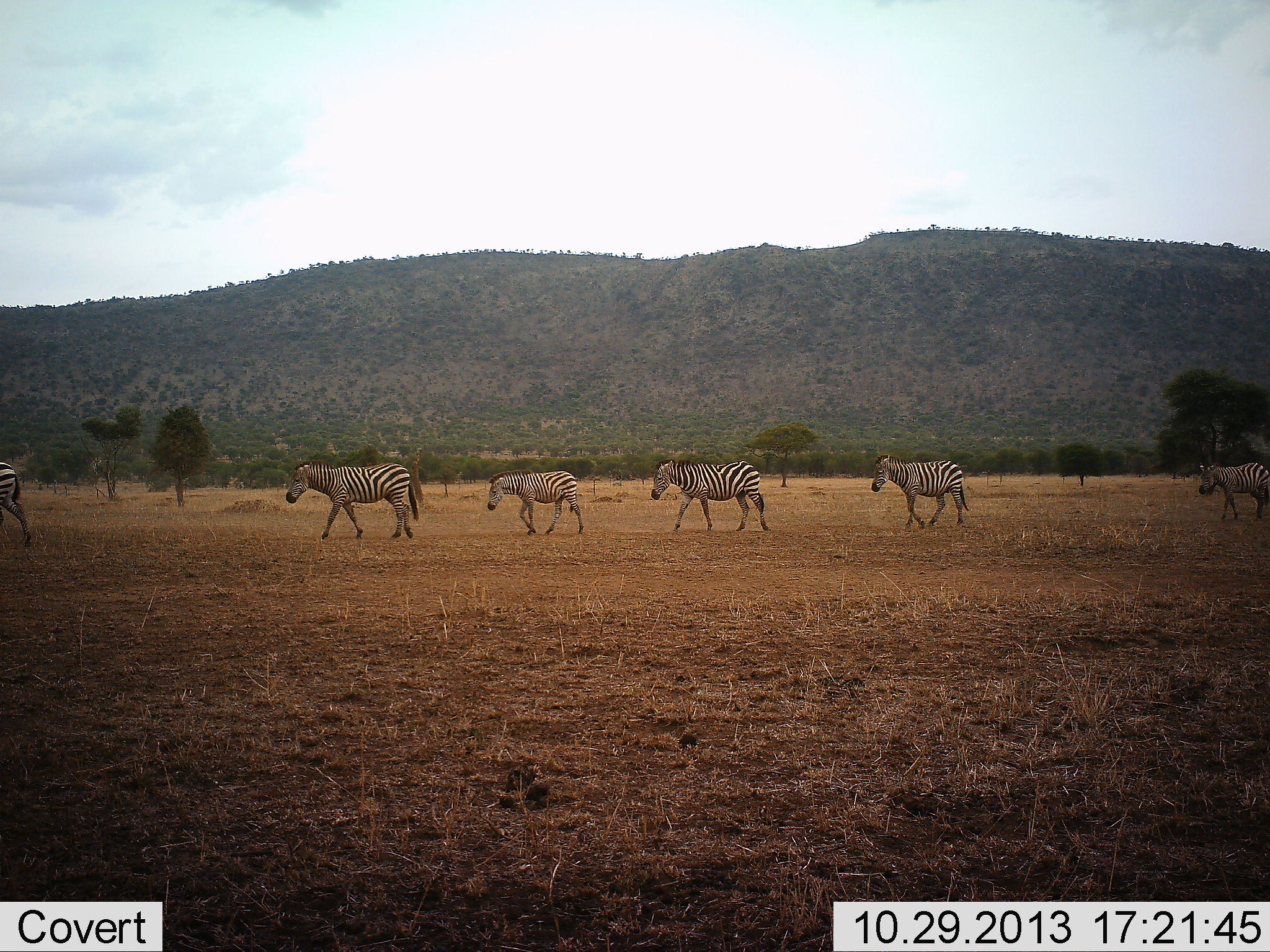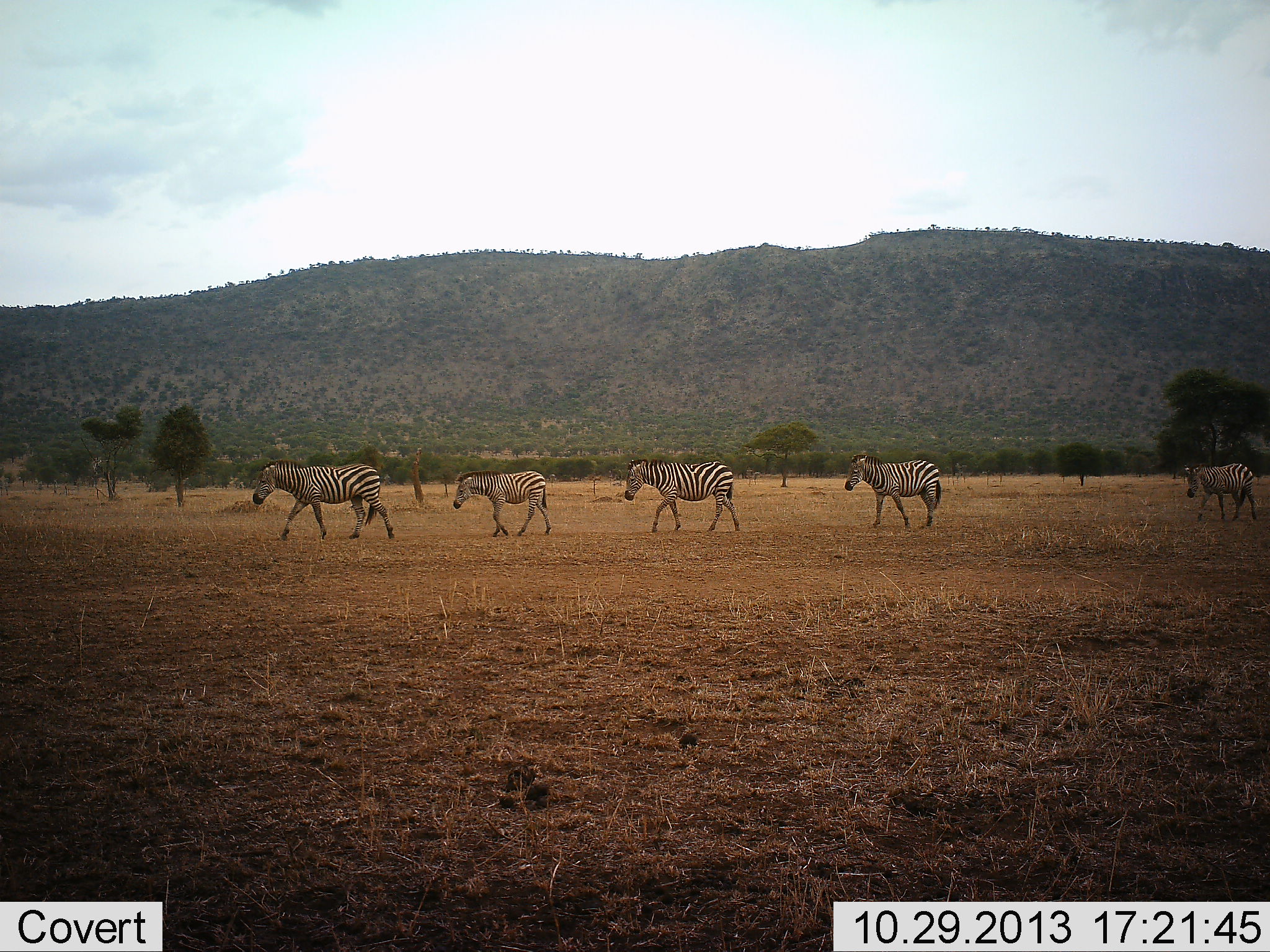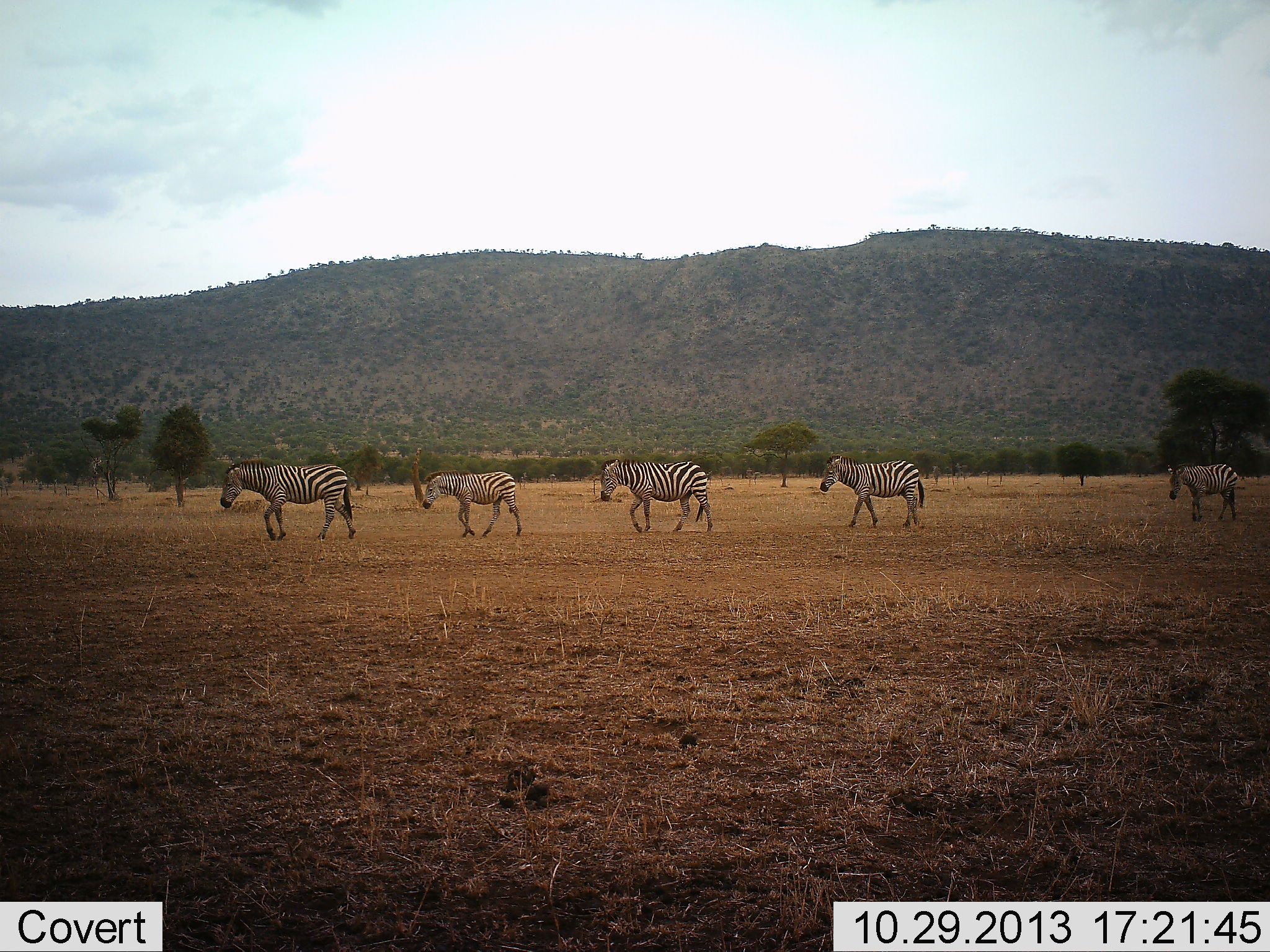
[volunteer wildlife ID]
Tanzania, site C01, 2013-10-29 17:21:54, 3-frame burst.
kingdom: Animalia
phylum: Chordata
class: Mammalia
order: Perissodactyla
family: Equidae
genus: Equus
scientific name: Equus quagga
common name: plains zebra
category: zebra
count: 5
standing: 0%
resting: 0%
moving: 100%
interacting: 0%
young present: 30%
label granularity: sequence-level